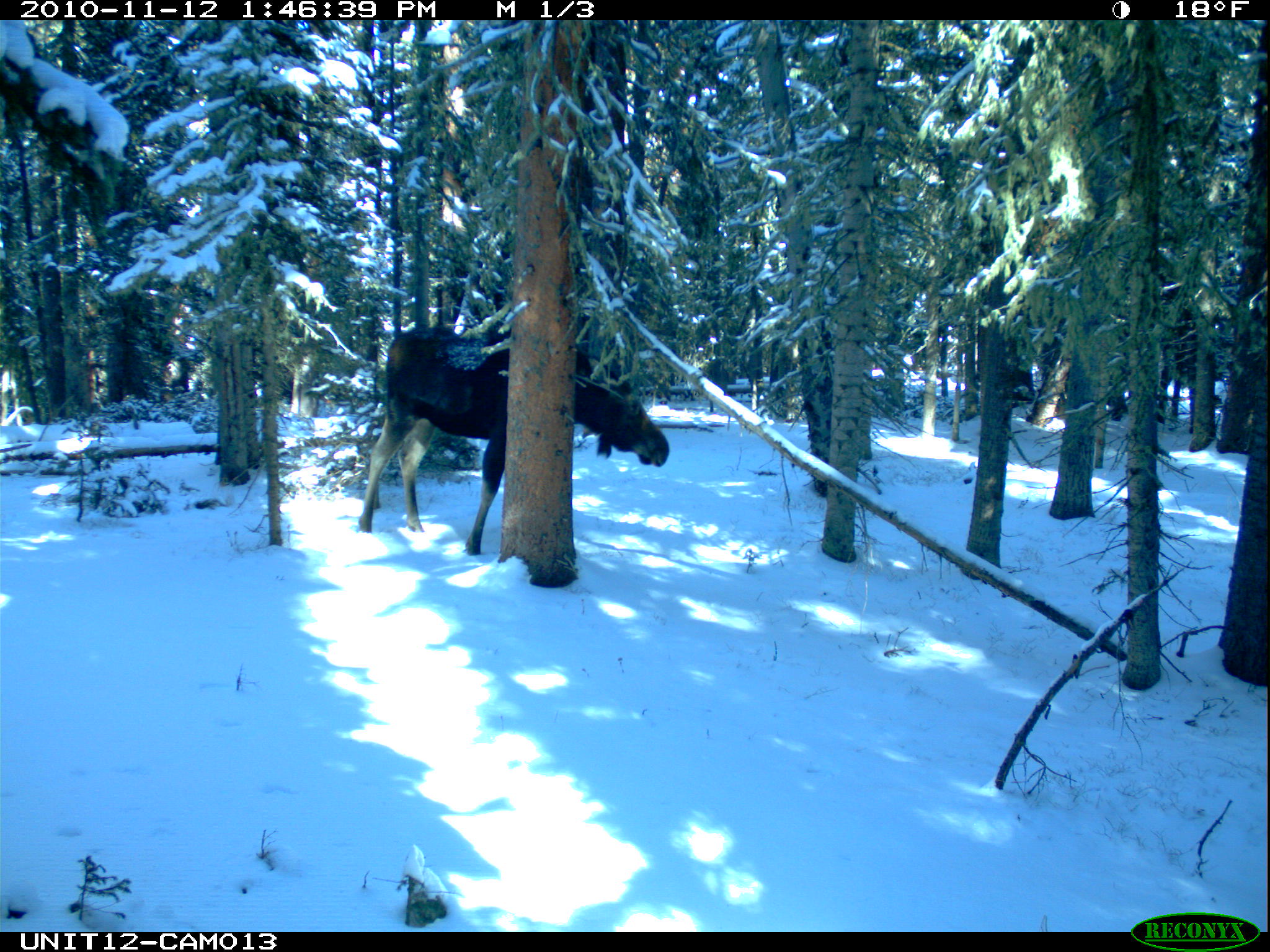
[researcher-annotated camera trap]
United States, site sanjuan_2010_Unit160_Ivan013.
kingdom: Animalia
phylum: Chordata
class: Mammalia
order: Artiodactyla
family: Cervidae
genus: Alces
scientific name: Alces alces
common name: moose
Alces alces (moose).